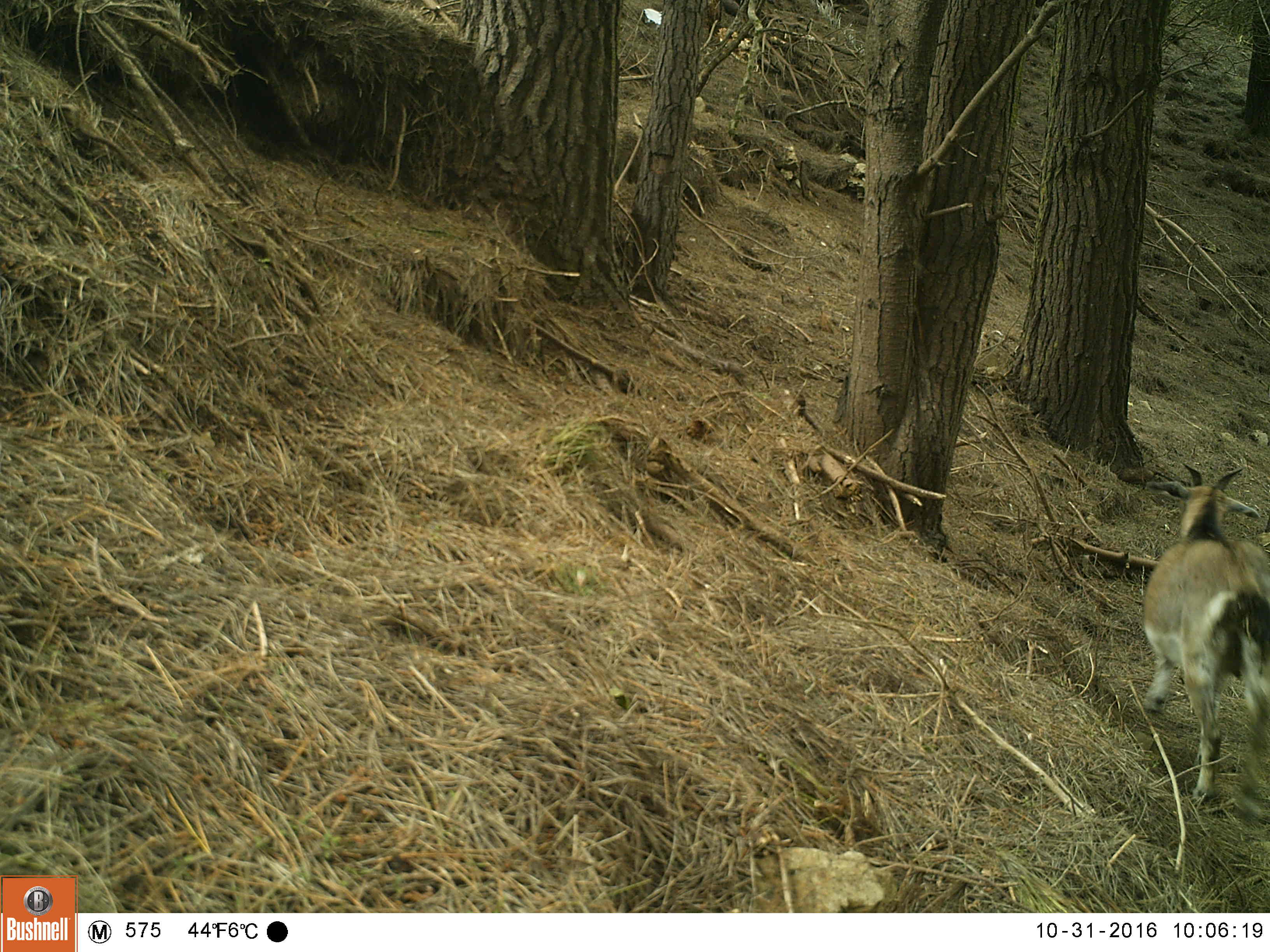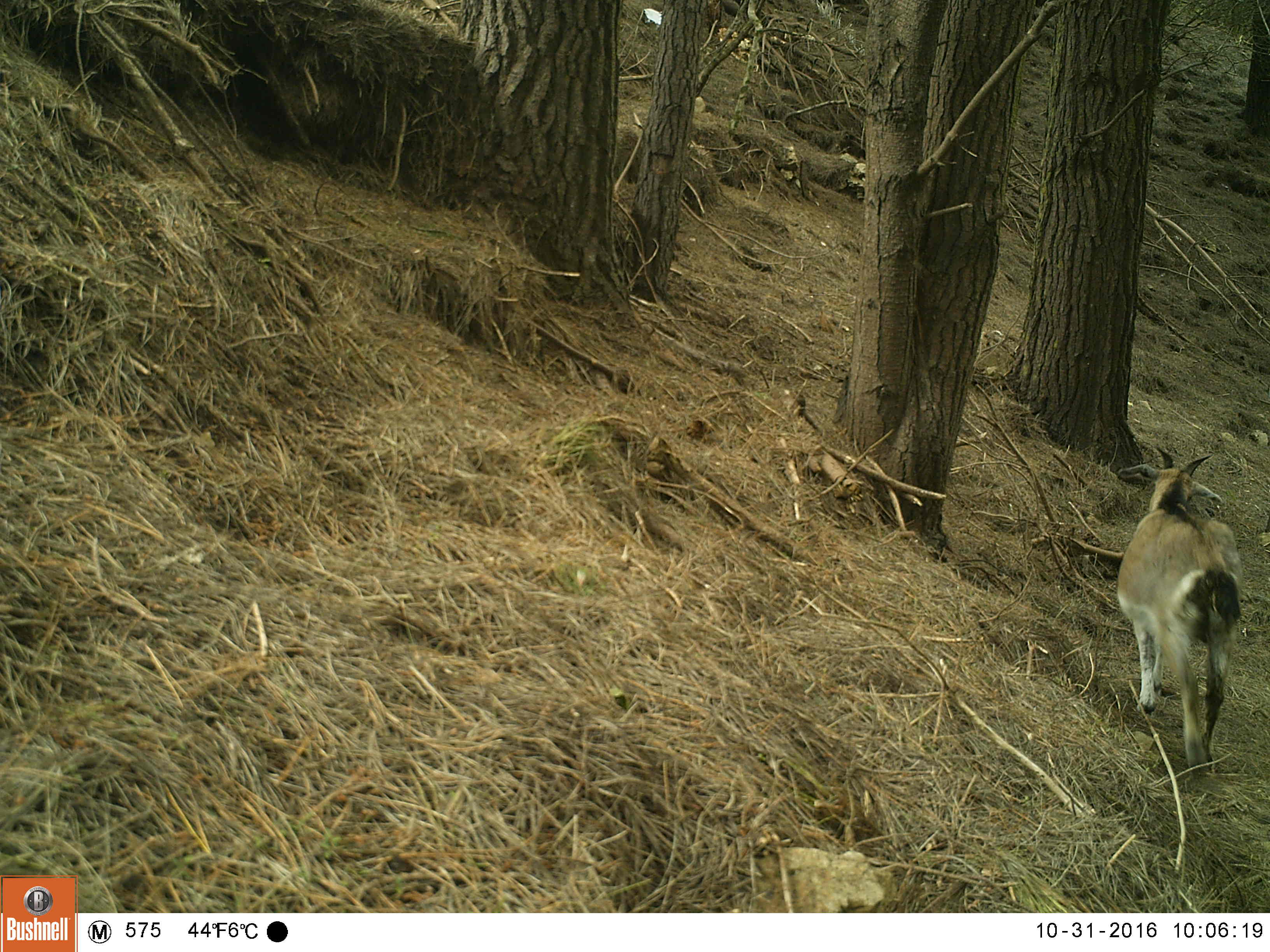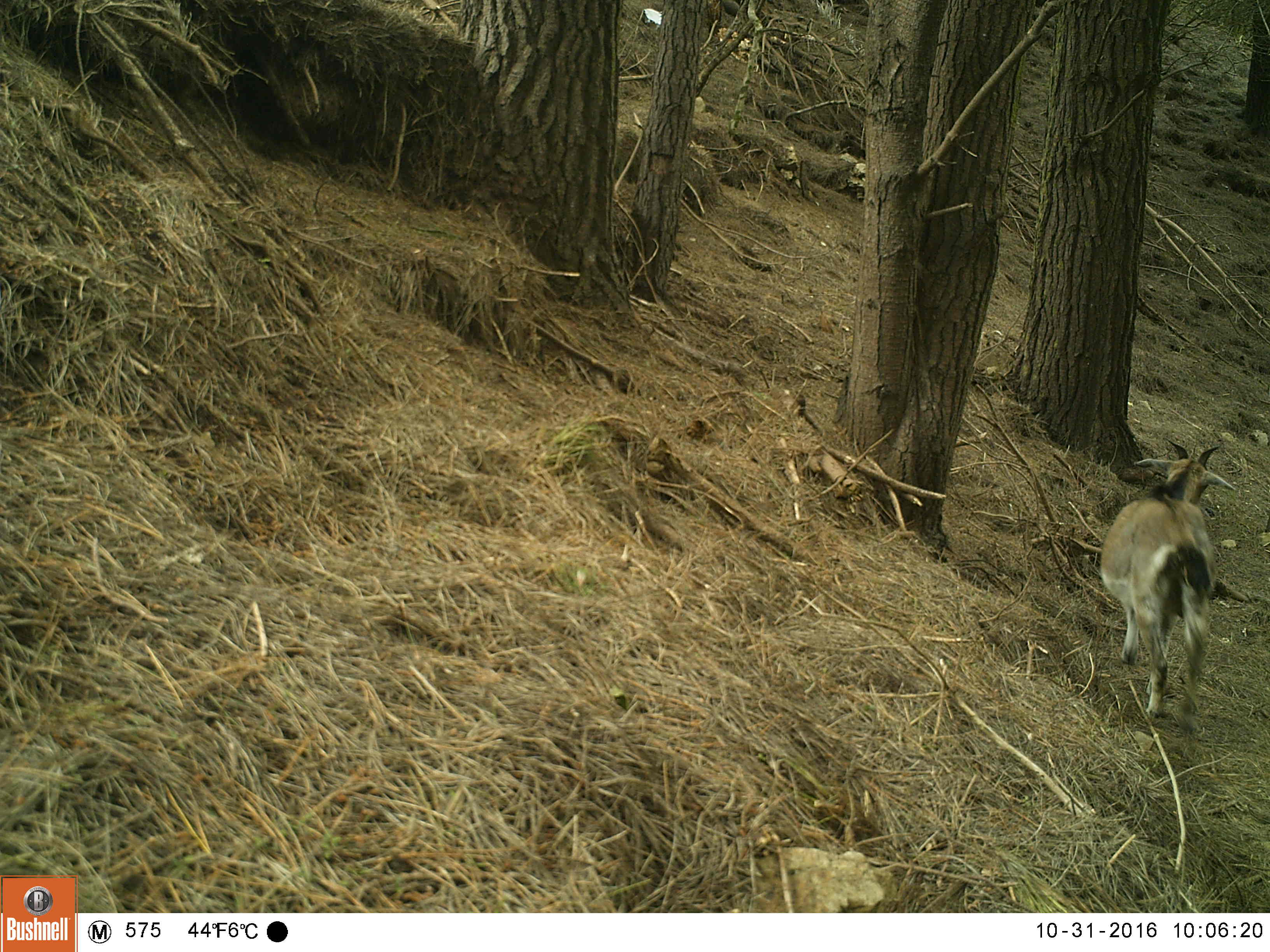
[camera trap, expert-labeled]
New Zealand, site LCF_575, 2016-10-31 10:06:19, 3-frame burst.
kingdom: Animalia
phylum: Chordata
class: Mammalia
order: Artiodactyla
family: Bovidae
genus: Capra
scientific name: Capra hircus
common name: goat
Goat (Capra hircus).